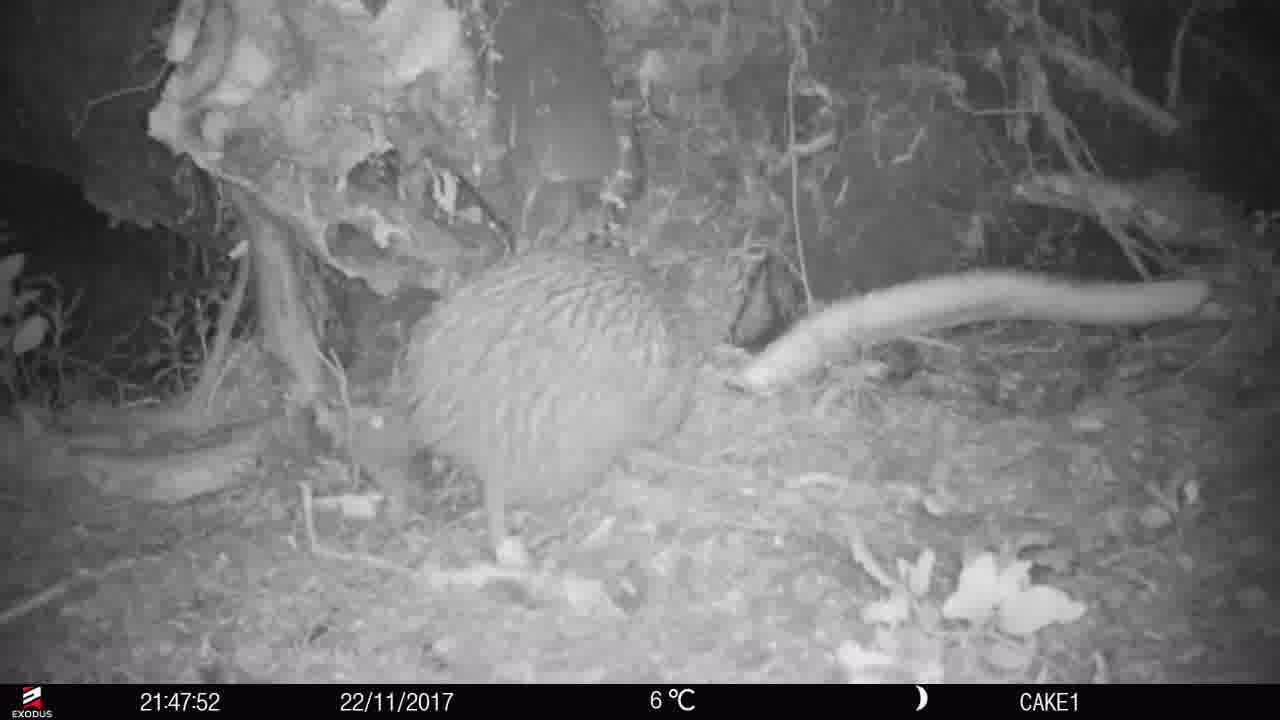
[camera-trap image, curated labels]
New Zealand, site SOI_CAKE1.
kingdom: Animalia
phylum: Chordata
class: Aves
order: Apterygiformes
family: Apterygidae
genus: Apteryx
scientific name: Apteryx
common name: kiwi